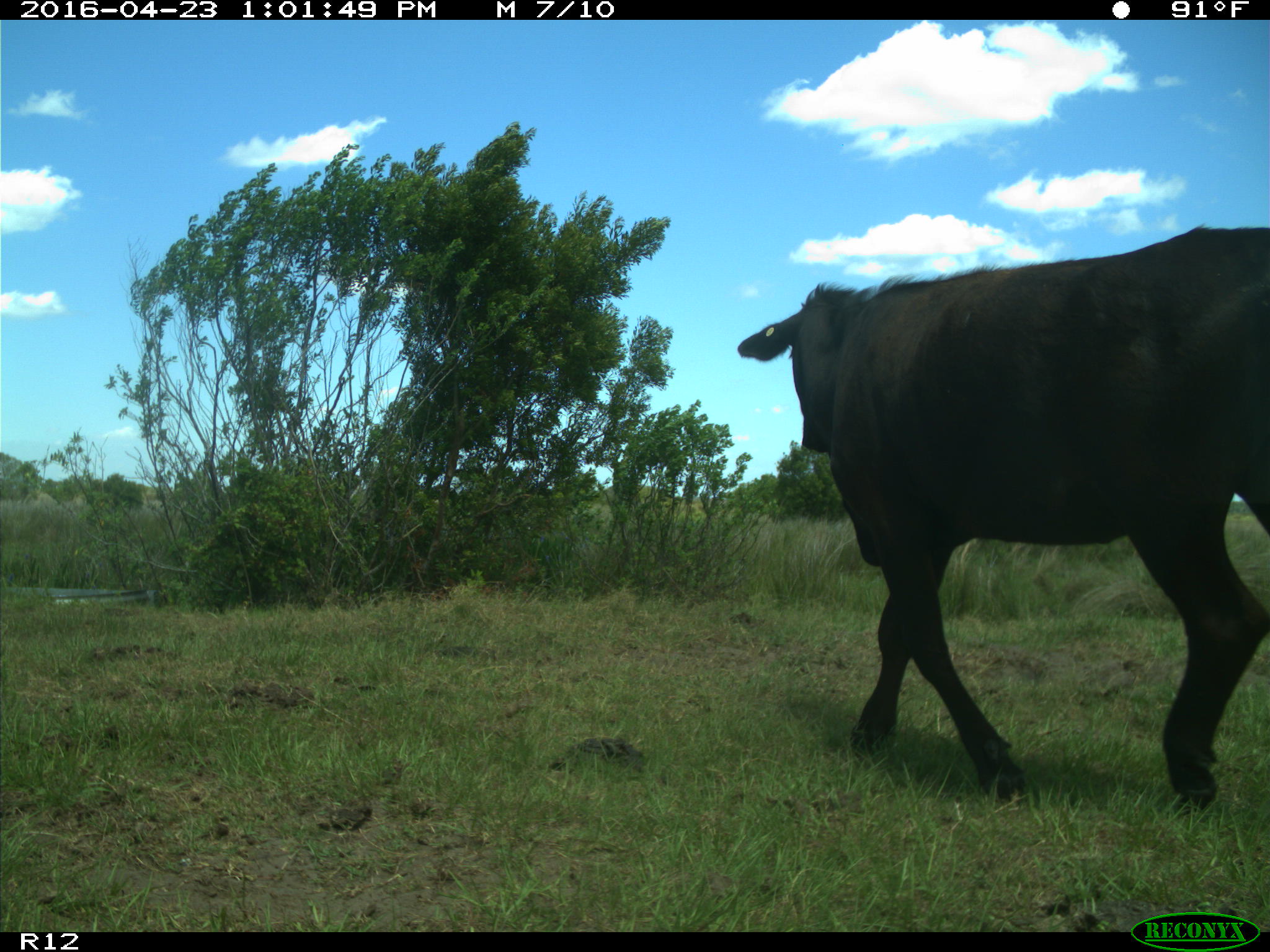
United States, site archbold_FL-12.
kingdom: Animalia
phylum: Chordata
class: Mammalia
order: Artiodactyla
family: Bovidae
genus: Bos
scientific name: Bos taurus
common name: domestic cow